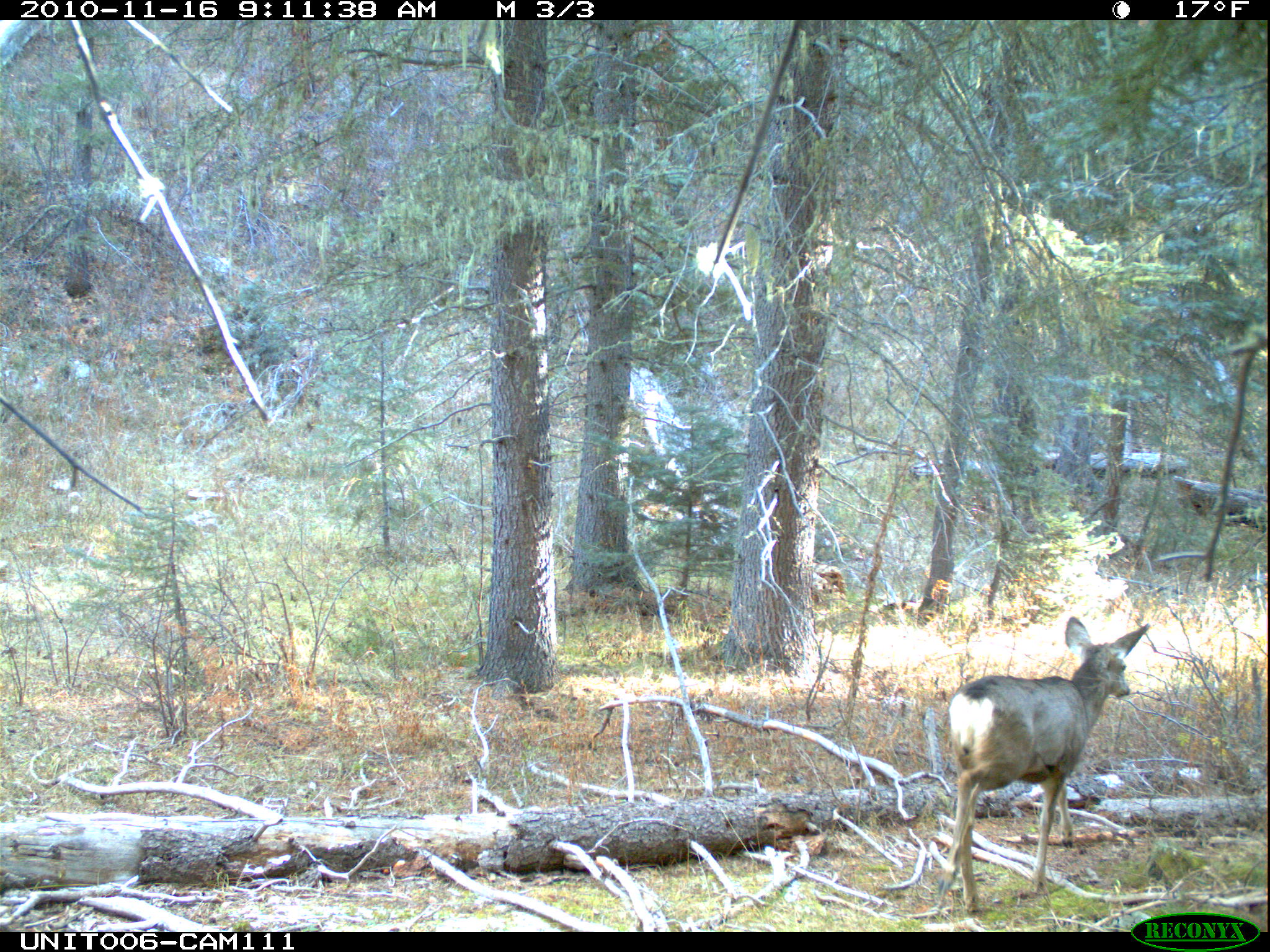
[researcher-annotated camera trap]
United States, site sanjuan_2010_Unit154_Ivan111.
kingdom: Animalia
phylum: Chordata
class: Mammalia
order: Artiodactyla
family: Cervidae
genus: Odocoileus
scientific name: Odocoileus hemionus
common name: mule deer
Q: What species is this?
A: Odocoileus hemionus (mule deer).